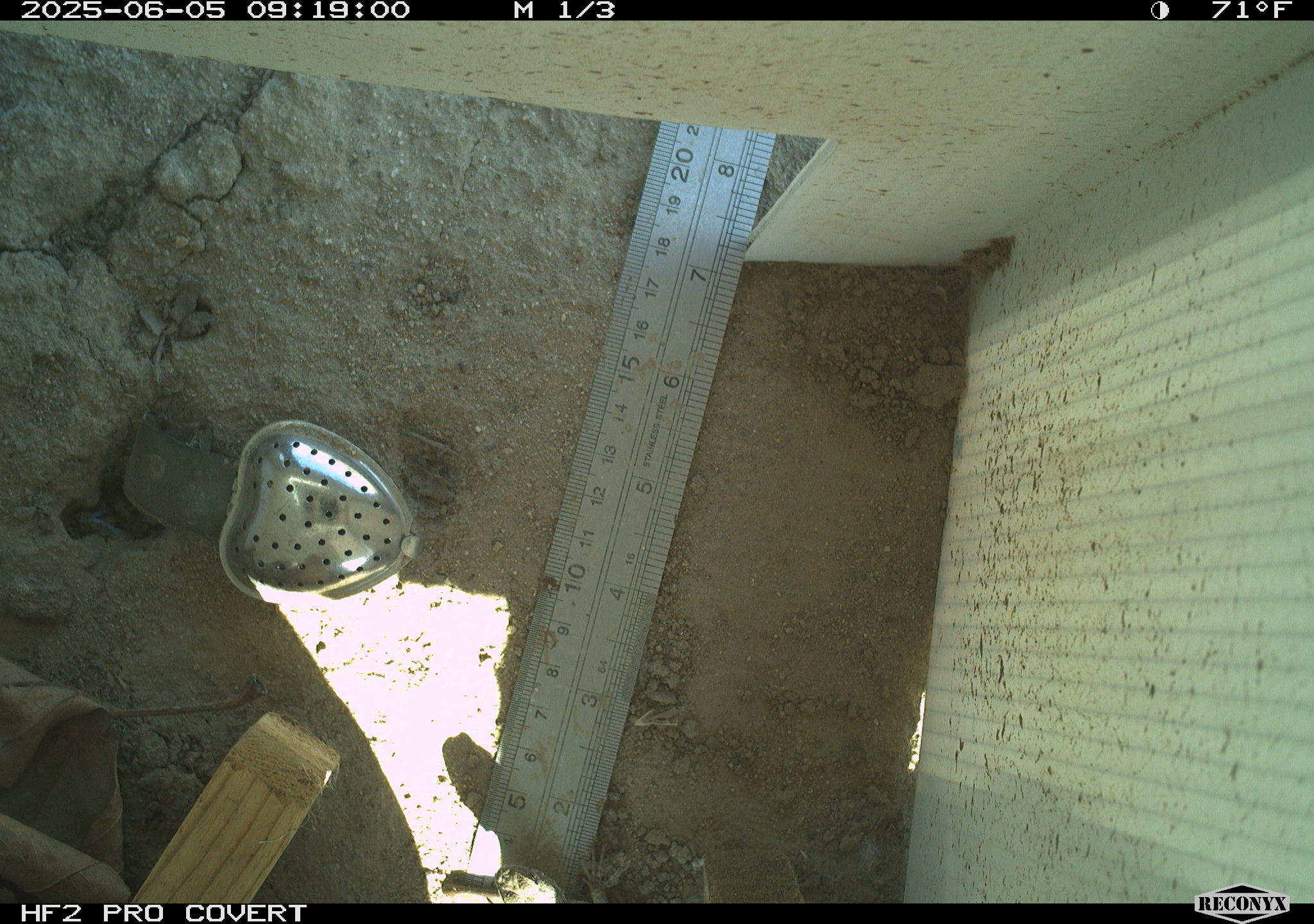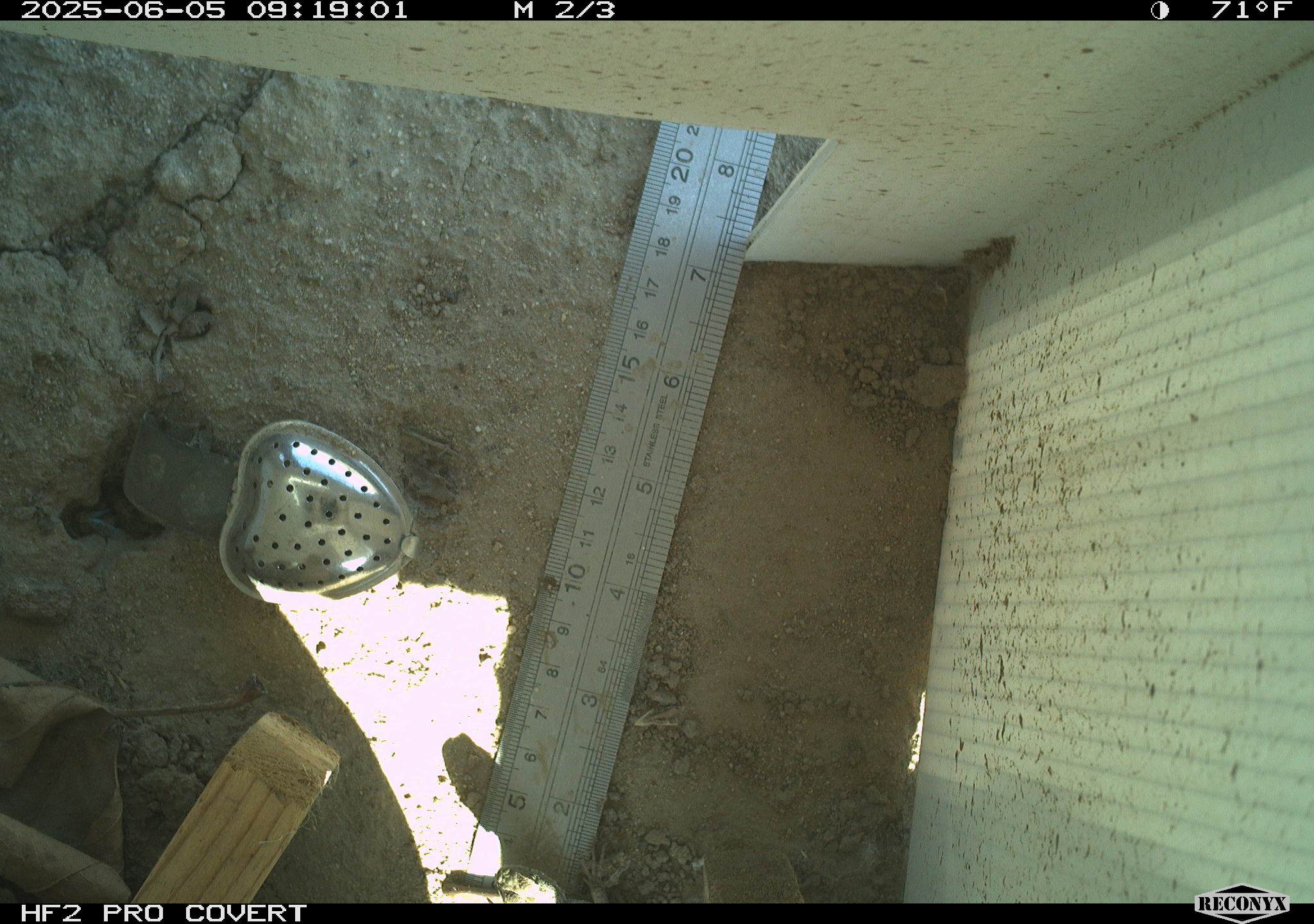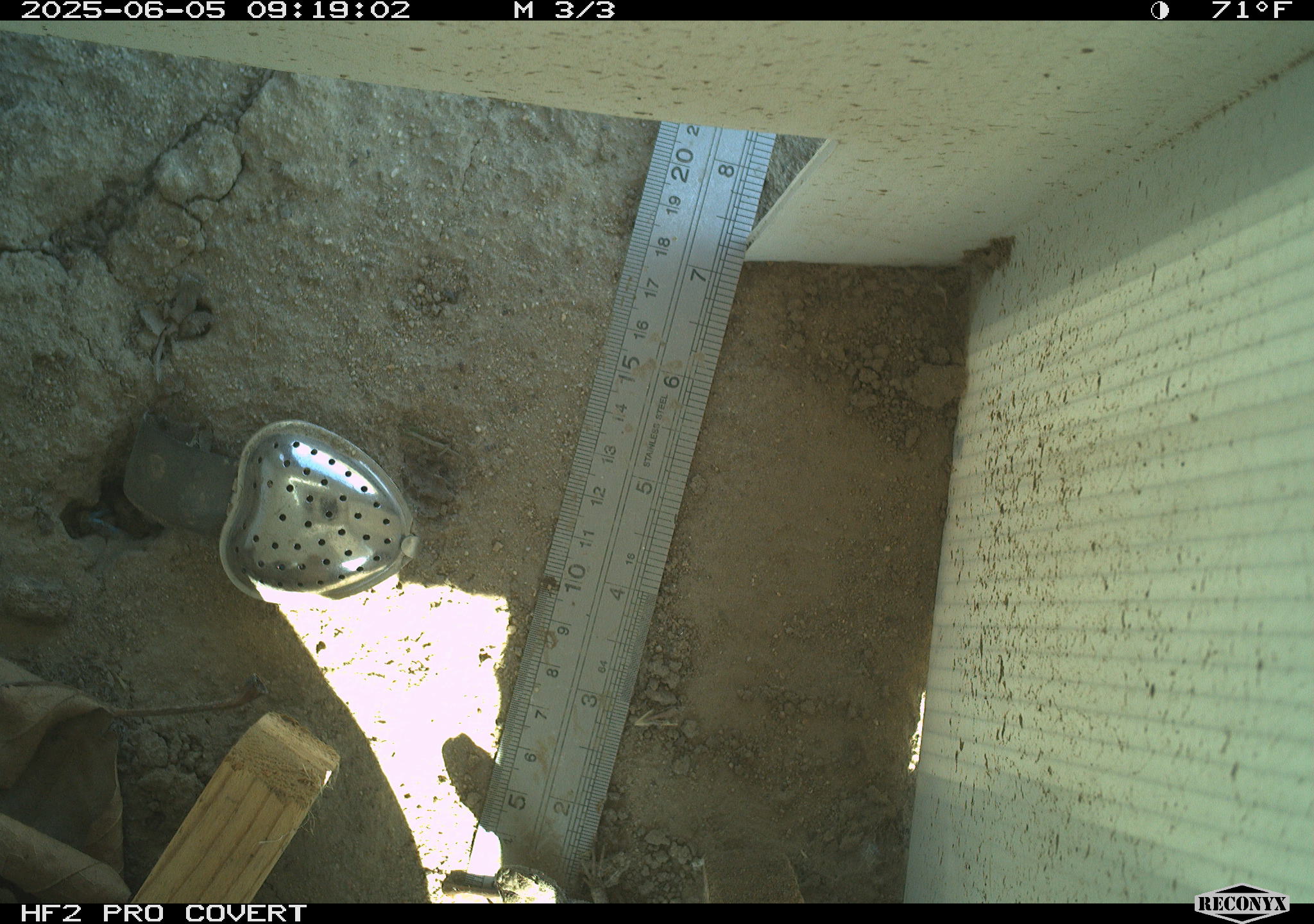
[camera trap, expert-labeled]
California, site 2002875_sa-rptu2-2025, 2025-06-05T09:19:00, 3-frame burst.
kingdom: Animalia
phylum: Chordata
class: Reptilia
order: Squamata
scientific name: Squamata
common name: lizards and snakes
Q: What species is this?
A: Lizards and snakes (Squamata).